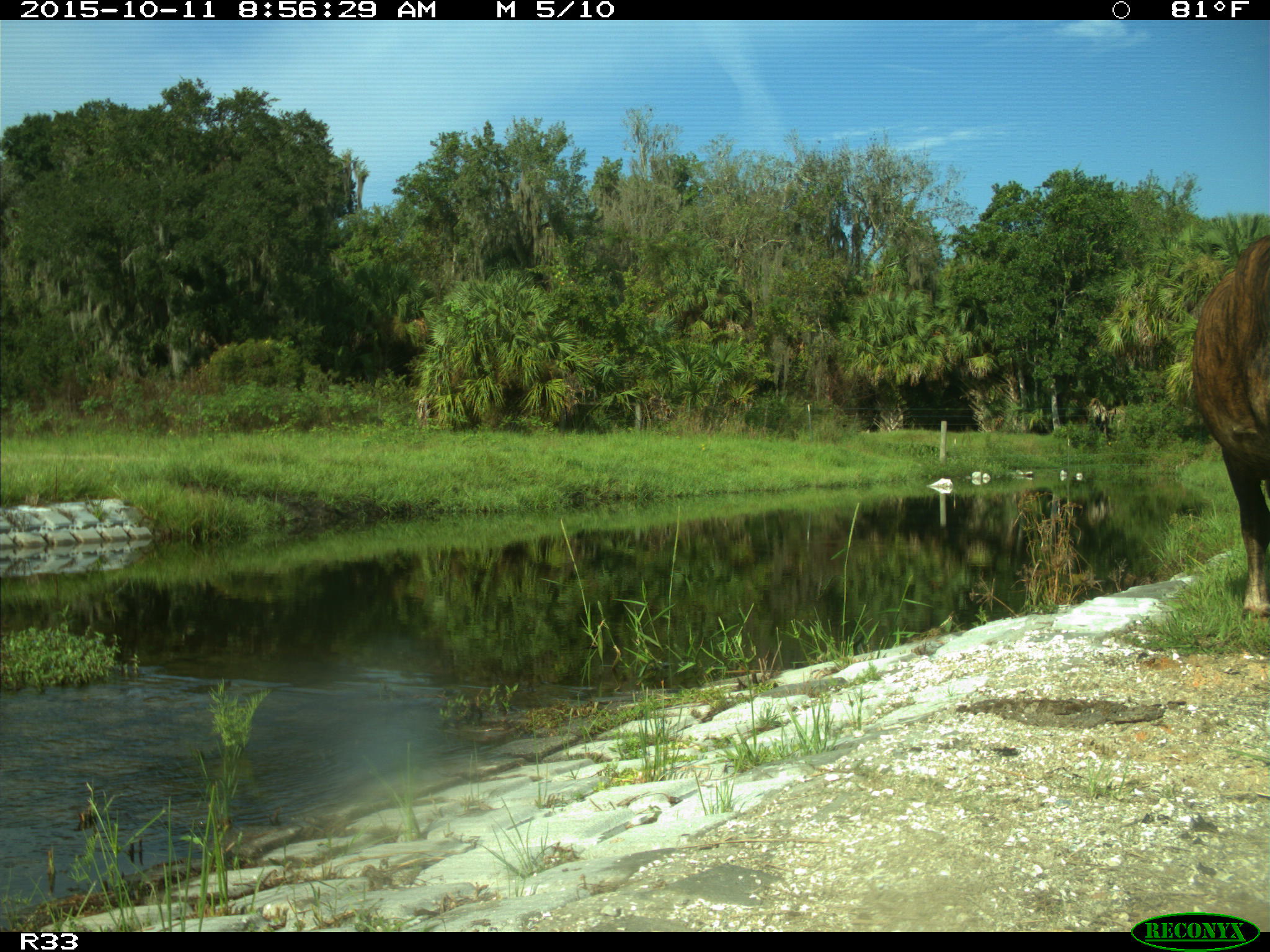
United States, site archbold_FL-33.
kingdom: Animalia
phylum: Chordata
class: Mammalia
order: Artiodactyla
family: Bovidae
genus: Bos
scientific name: Bos taurus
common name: domestic cow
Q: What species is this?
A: Bos taurus (domestic cow).